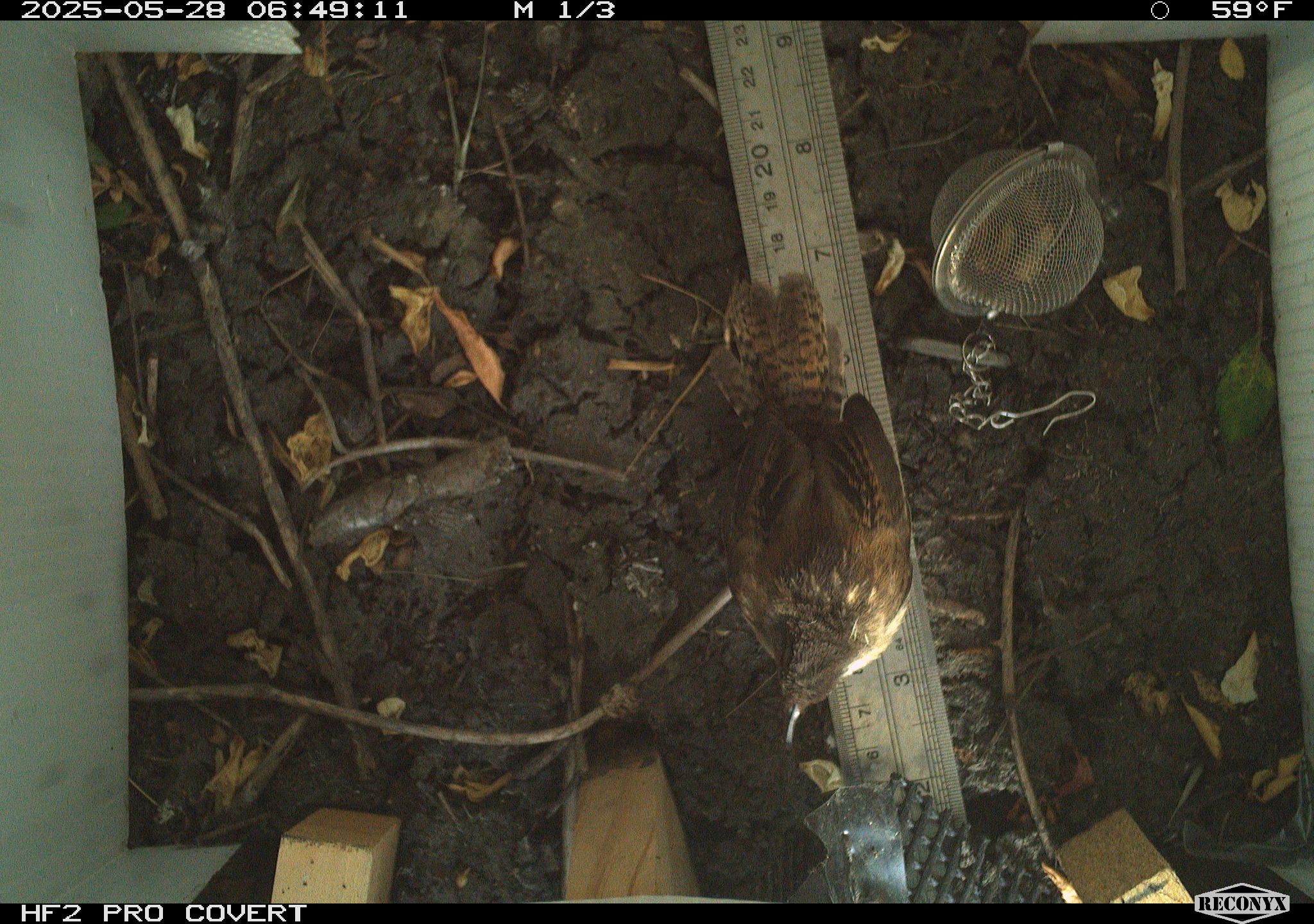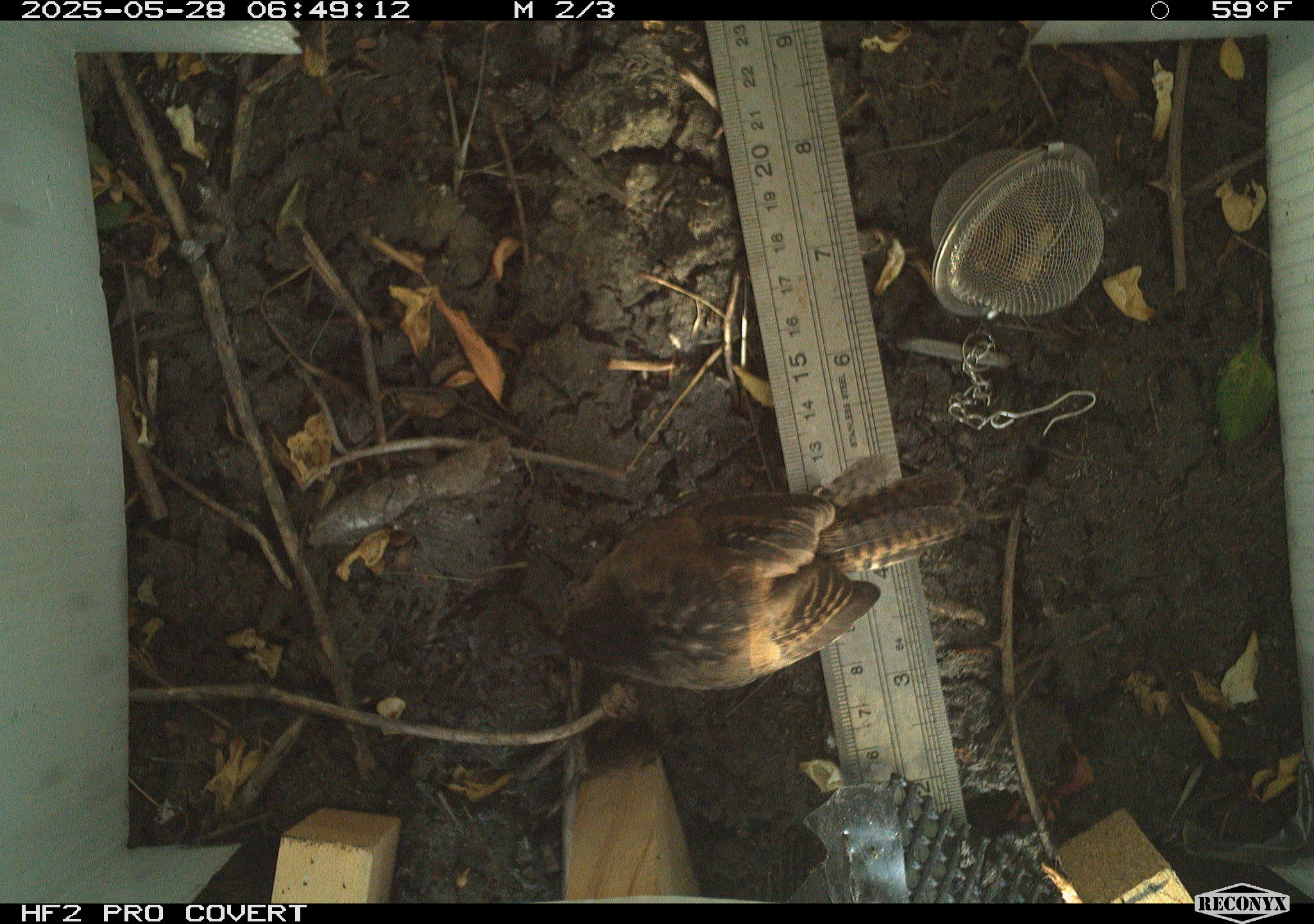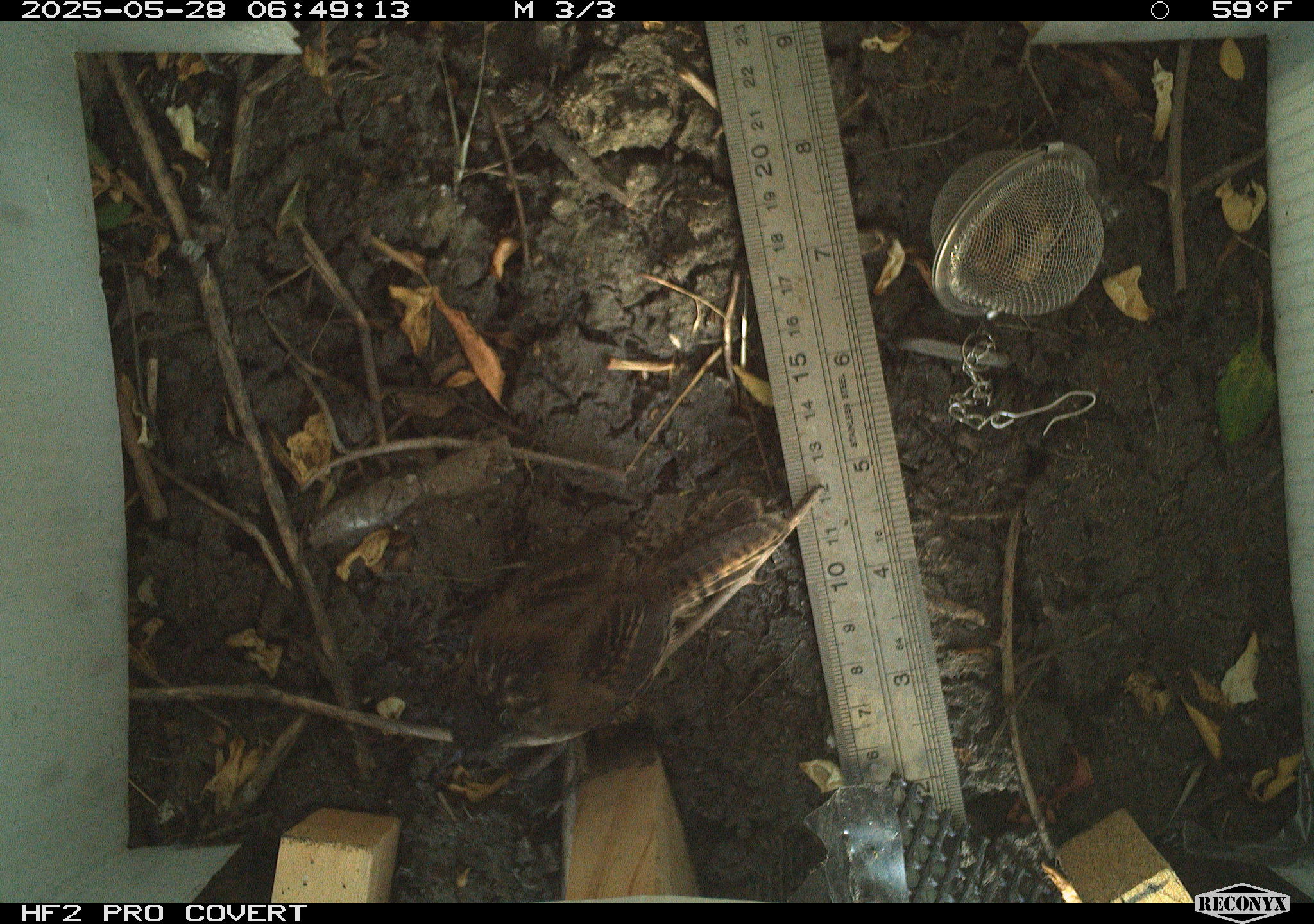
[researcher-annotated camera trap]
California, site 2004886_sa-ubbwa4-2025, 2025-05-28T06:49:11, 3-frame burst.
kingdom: Animalia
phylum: Chordata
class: Aves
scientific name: Aves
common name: bird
Bird (Aves).